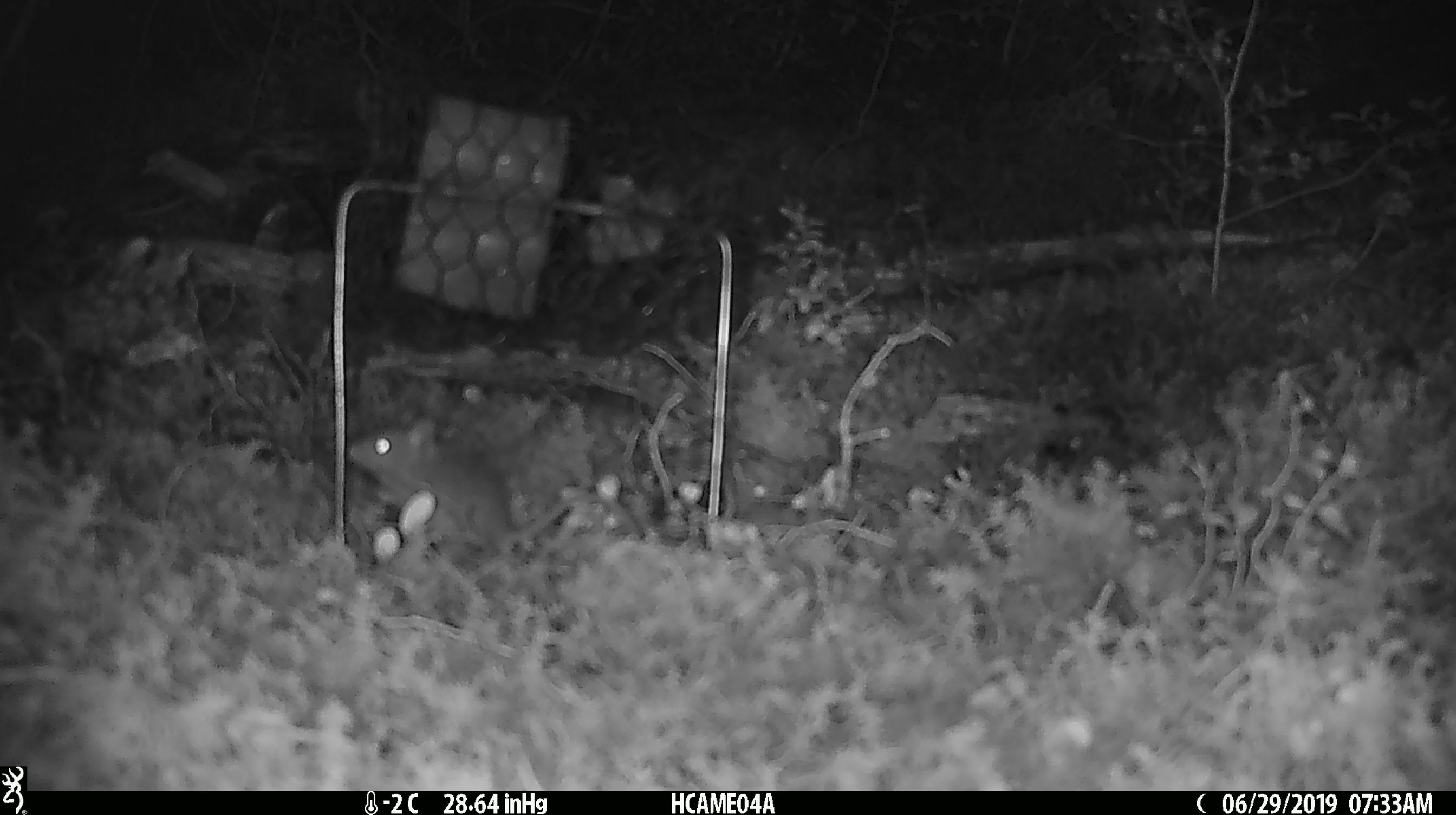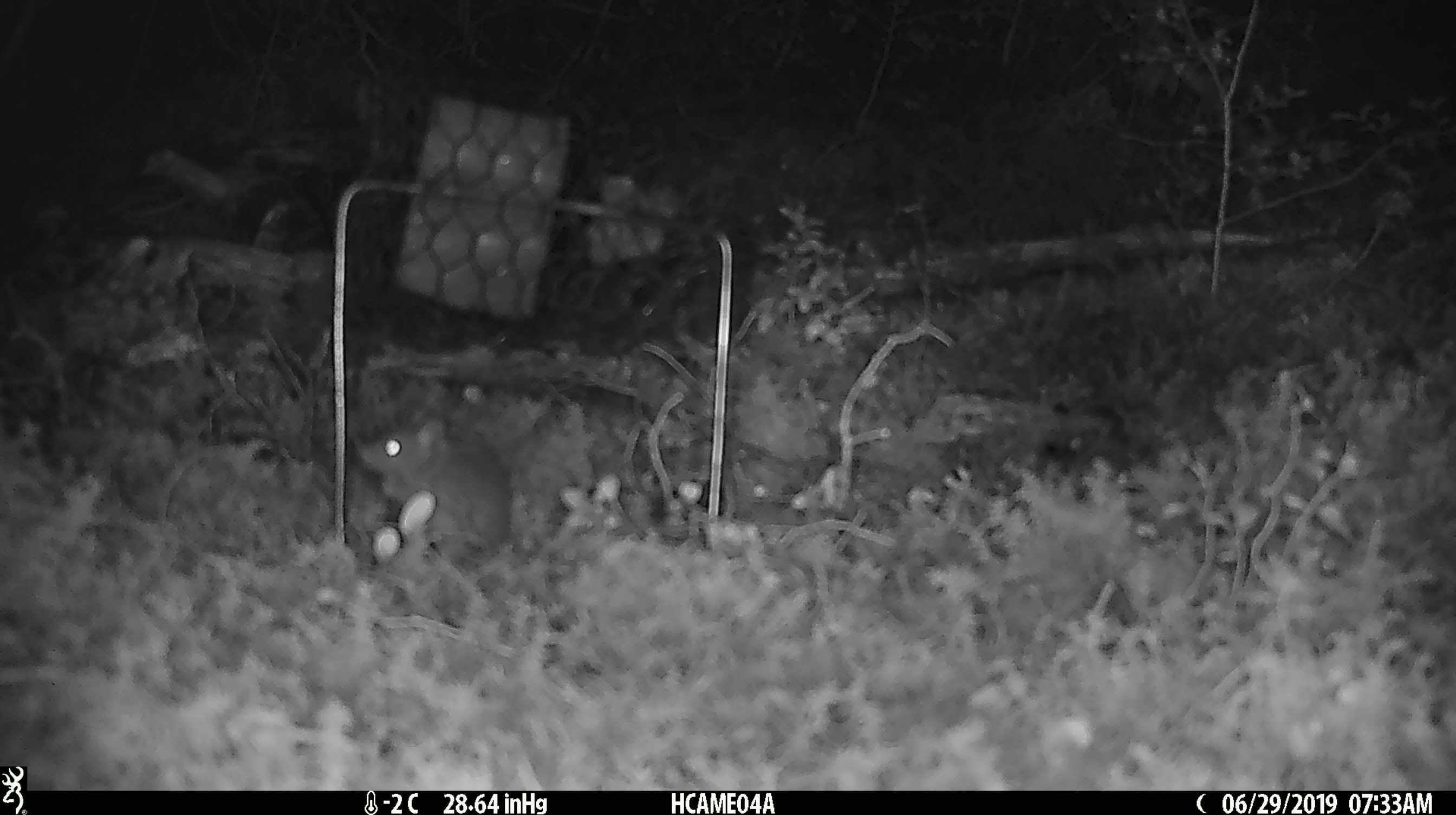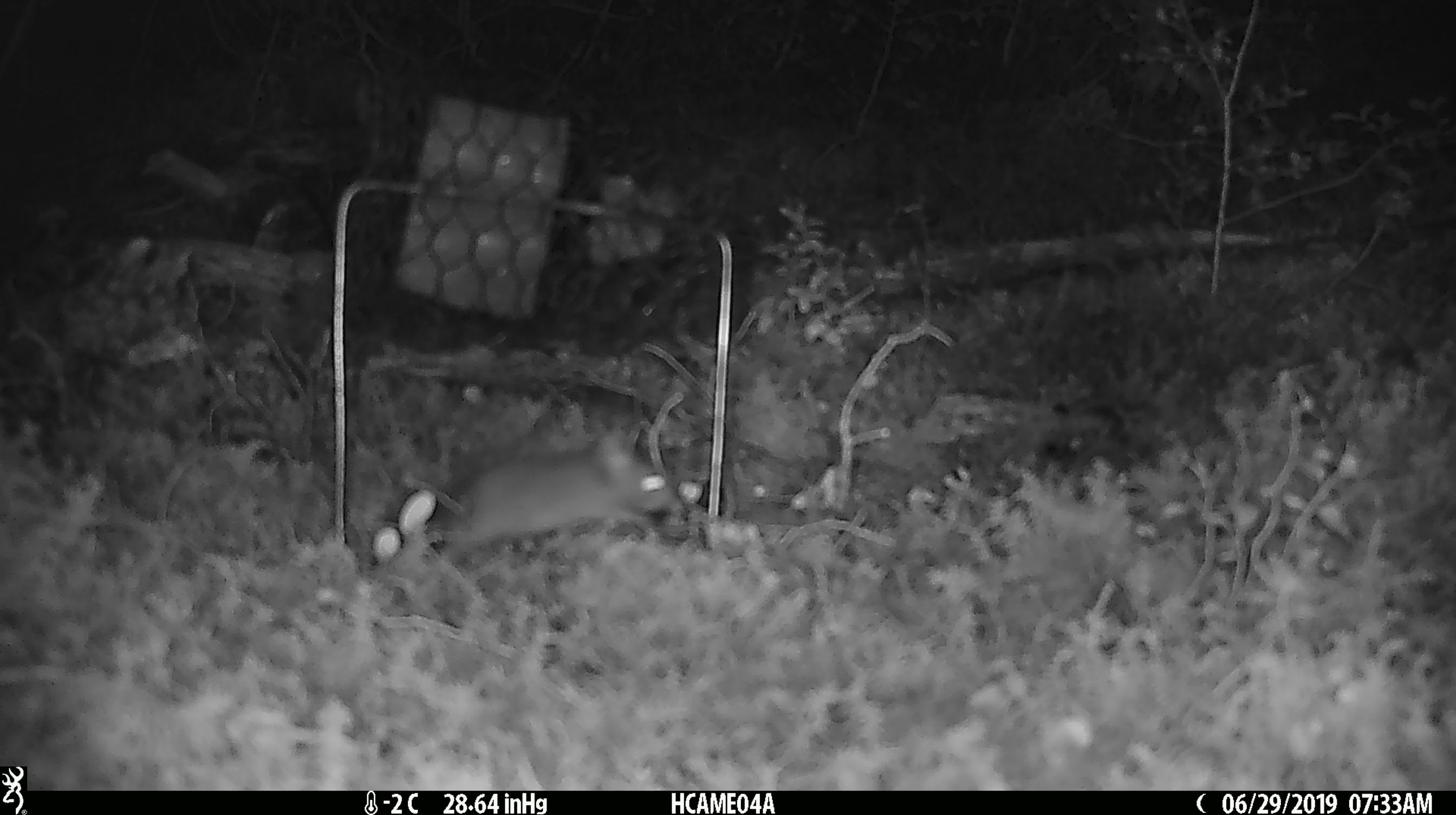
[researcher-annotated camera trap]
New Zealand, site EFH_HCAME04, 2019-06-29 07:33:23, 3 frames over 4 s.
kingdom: Animalia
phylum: Chordata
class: Mammalia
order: Rodentia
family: Muridae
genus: Mus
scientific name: Mus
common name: mouse